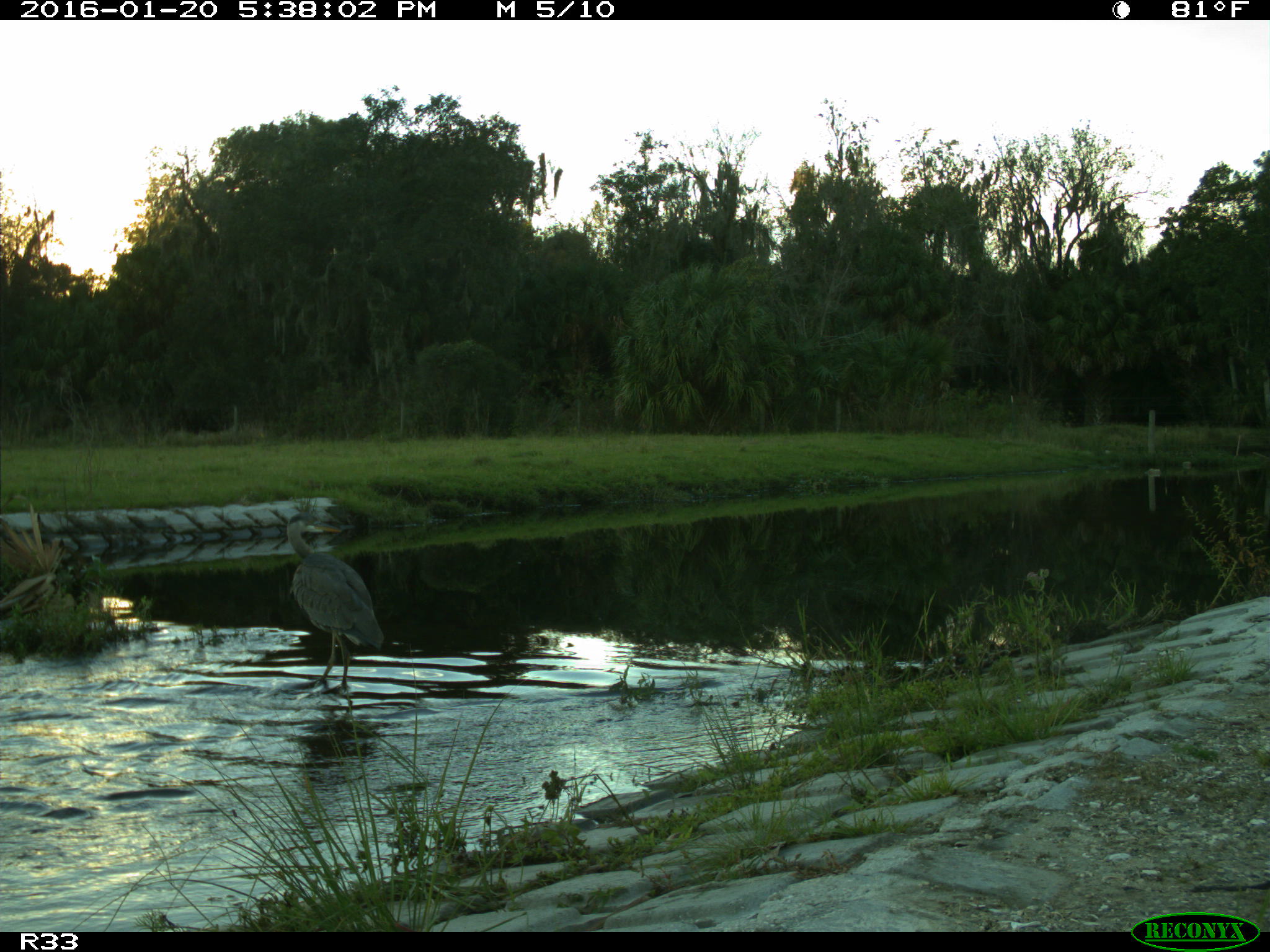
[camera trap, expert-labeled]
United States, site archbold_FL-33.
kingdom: Animalia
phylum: Chordata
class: Aves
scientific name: Aves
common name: birds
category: unidentified bird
Unidentified bird (birds) (Aves).